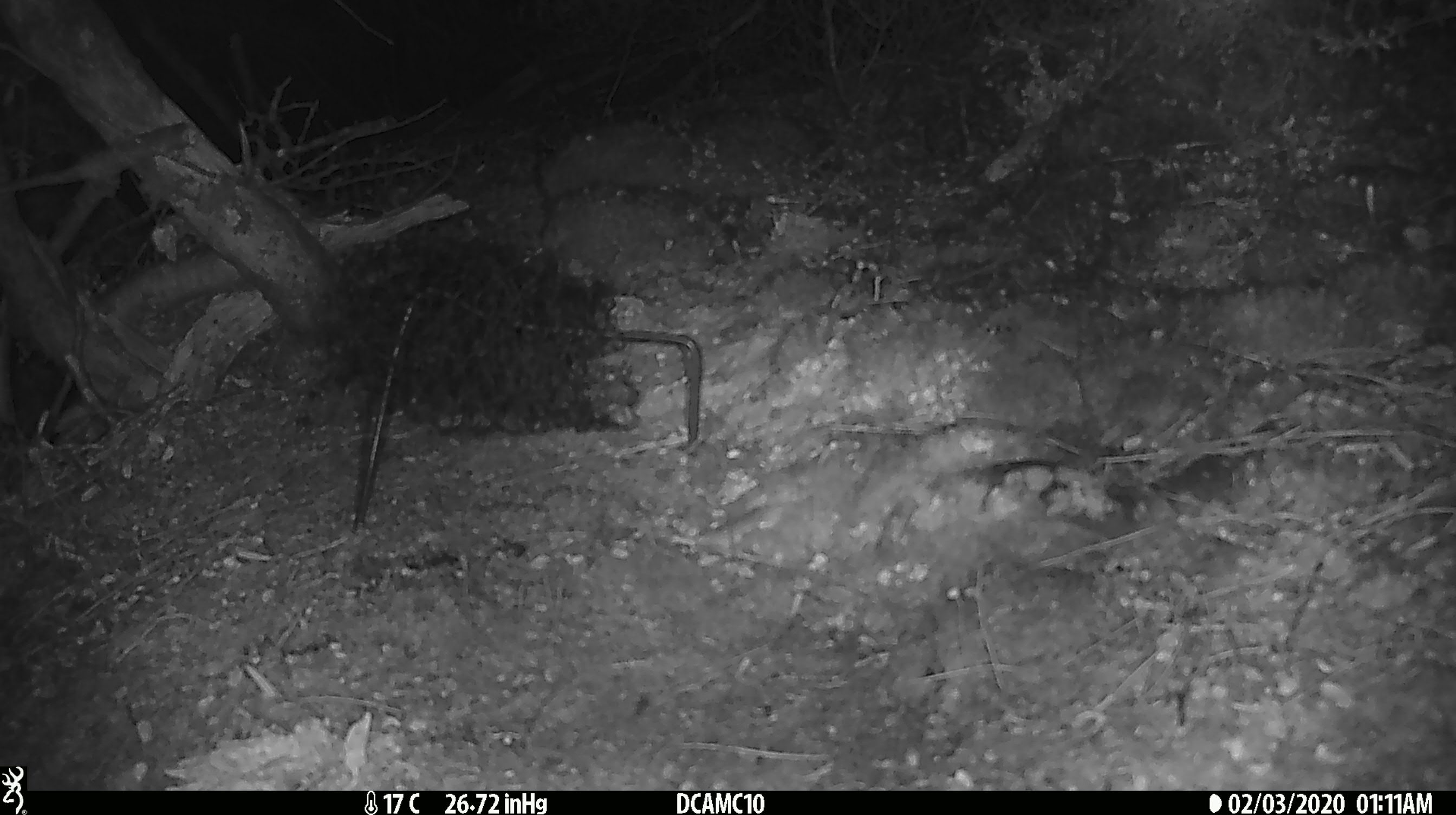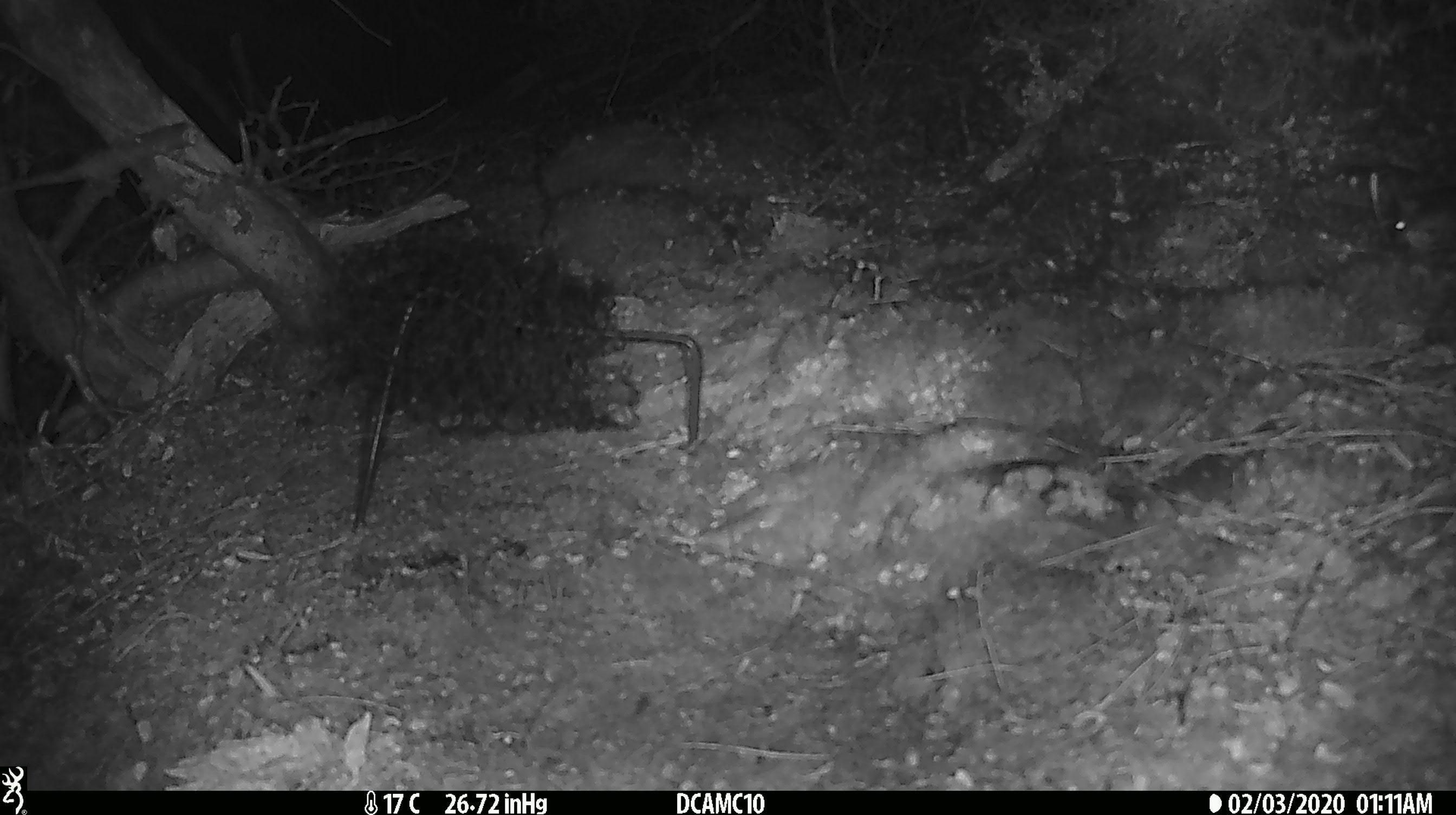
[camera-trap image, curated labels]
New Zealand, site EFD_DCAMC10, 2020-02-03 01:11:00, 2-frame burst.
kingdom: Animalia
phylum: Chordata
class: Mammalia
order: Rodentia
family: Muridae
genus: Mus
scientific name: Mus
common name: mouse